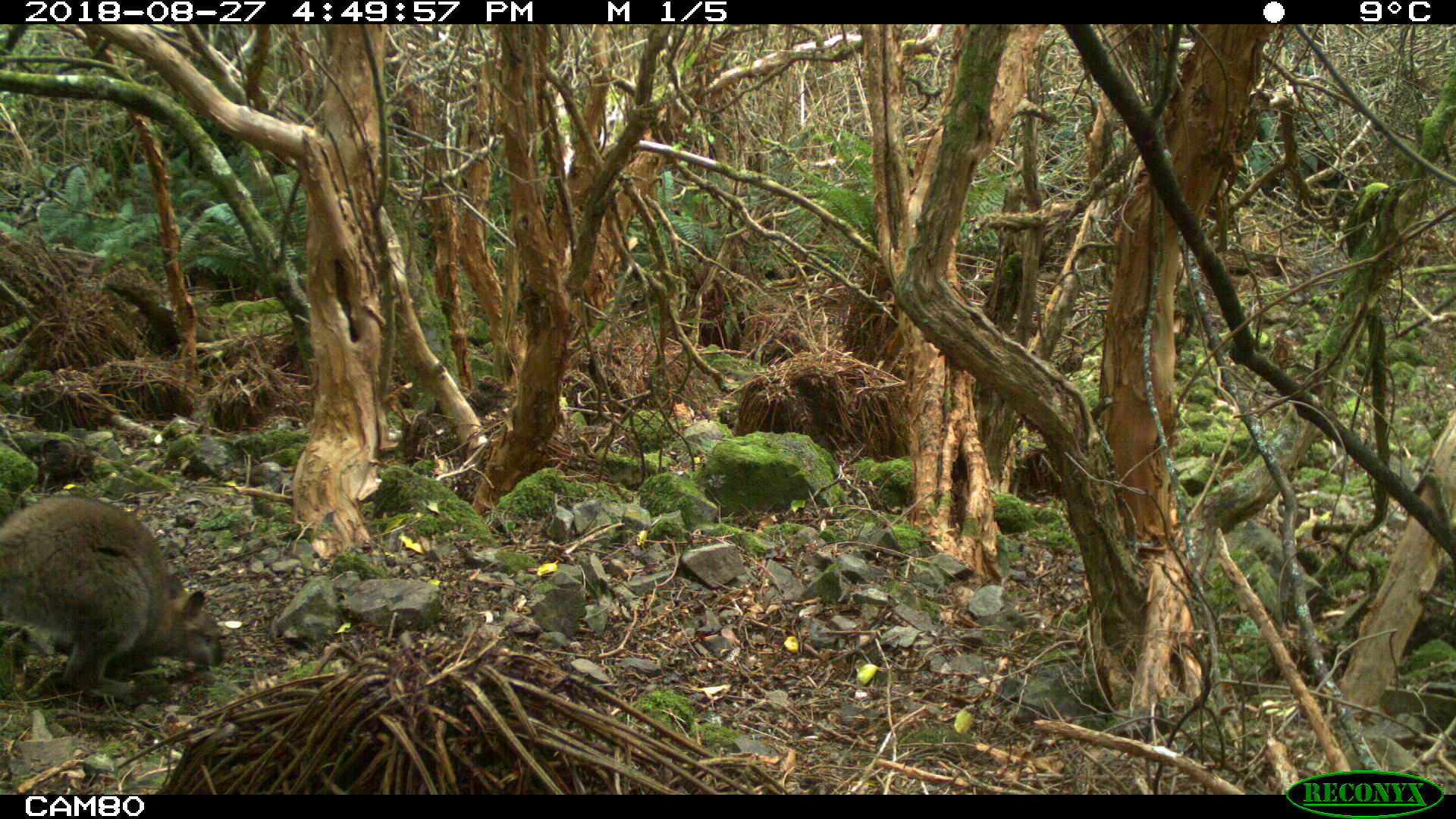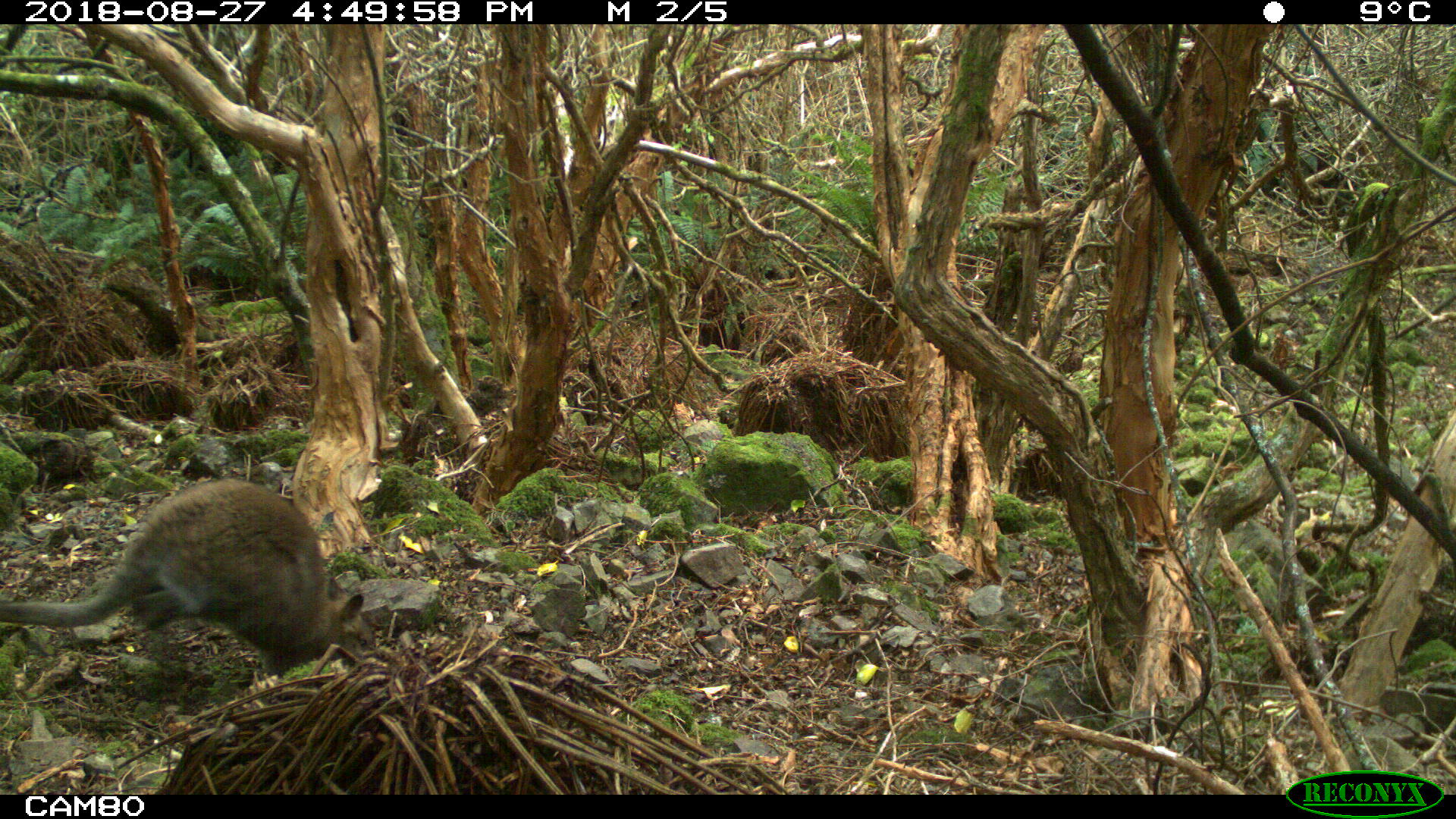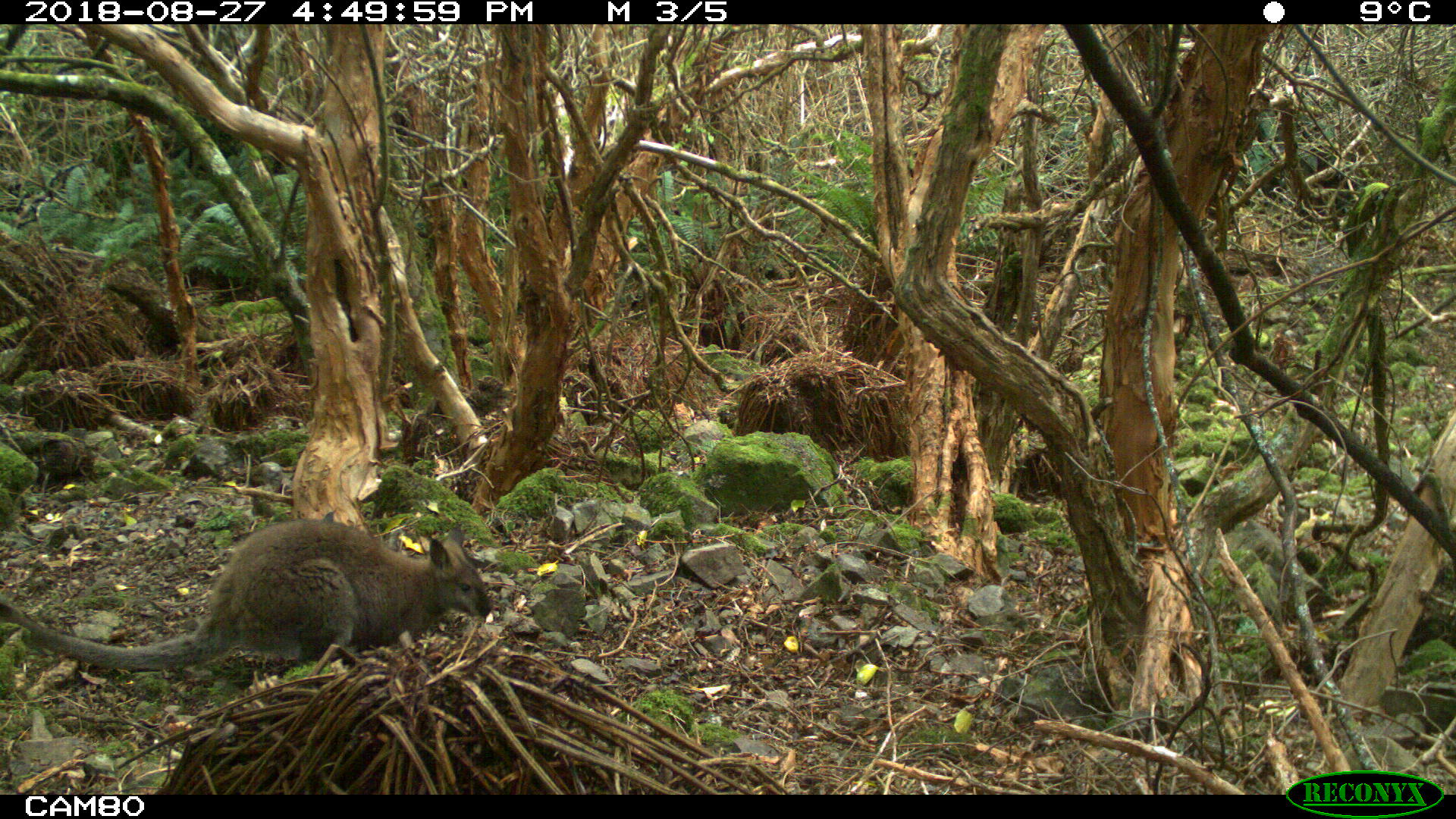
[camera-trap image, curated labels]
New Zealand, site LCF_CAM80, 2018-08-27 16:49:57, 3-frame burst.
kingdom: Animalia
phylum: Chordata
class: Mammalia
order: Diprotodontia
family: Macropodidae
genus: Notamacropus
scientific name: Notamacropus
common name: wallaby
Wallaby (Notamacropus).